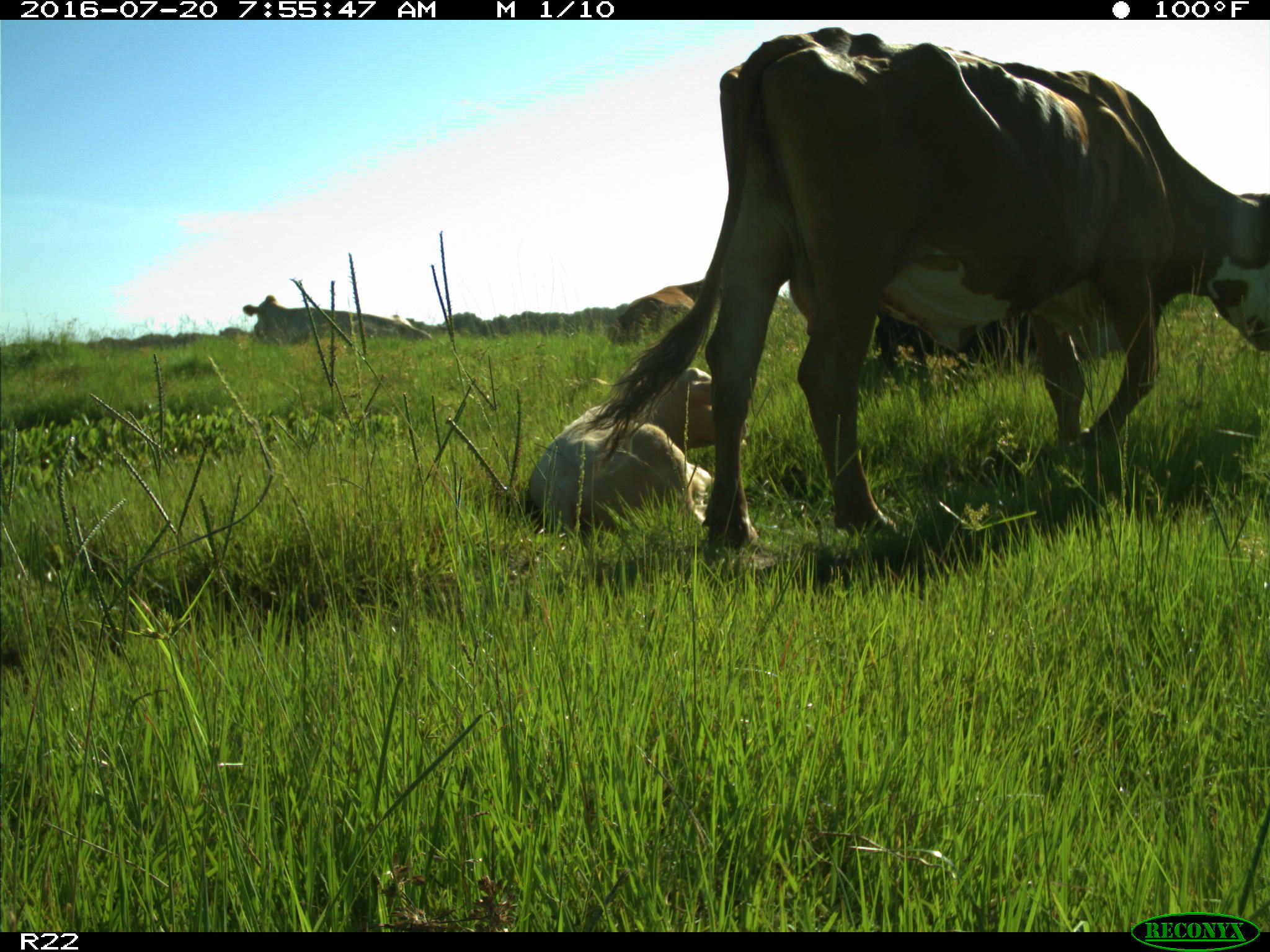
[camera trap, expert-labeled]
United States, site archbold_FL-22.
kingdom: Animalia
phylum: Chordata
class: Mammalia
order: Artiodactyla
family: Bovidae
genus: Bos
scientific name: Bos taurus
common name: domestic cow